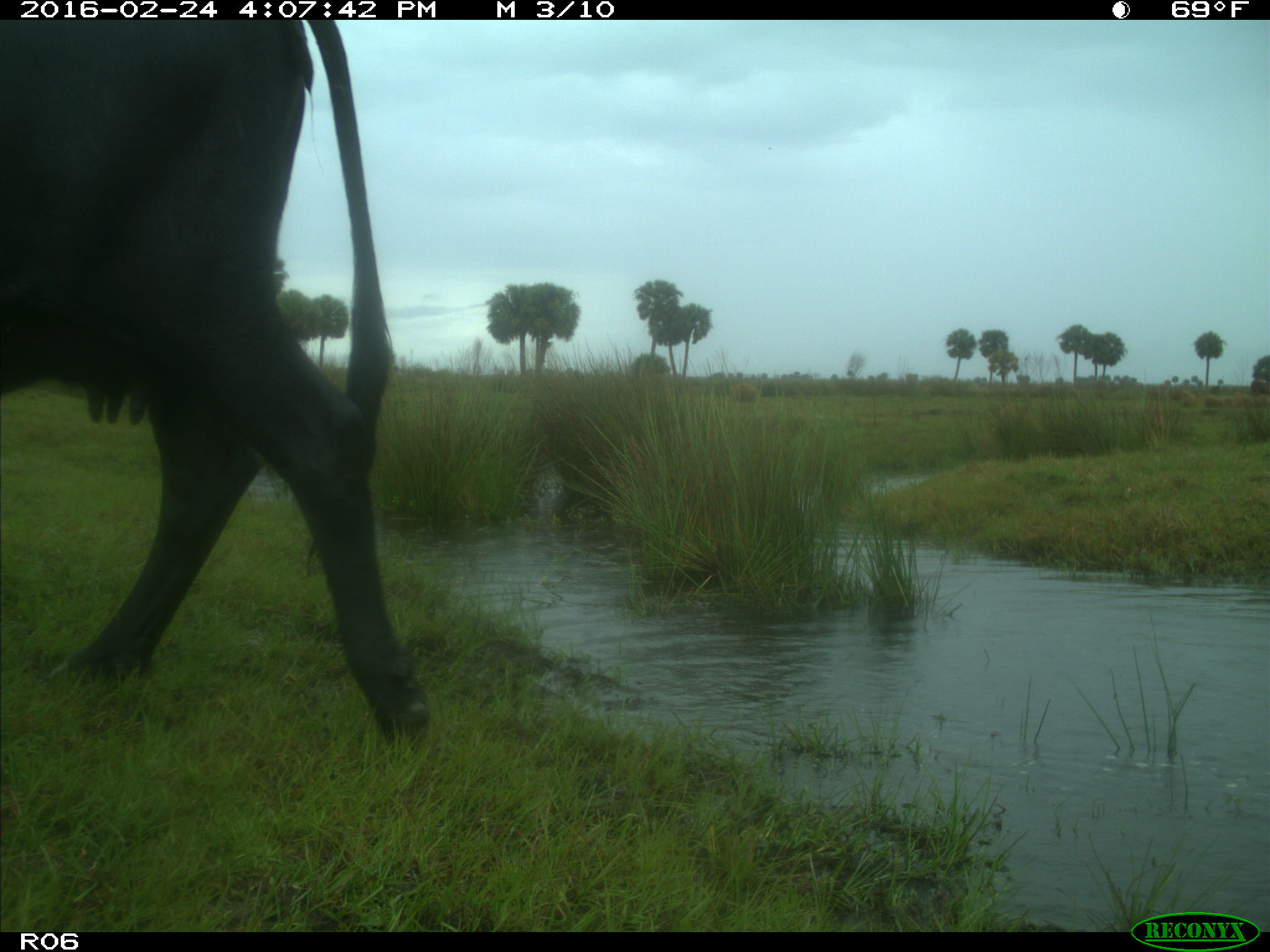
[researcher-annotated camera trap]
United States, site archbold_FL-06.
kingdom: Animalia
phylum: Chordata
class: Mammalia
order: Artiodactyla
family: Bovidae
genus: Bos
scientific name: Bos taurus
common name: domestic cow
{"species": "Bos taurus (domestic cow)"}